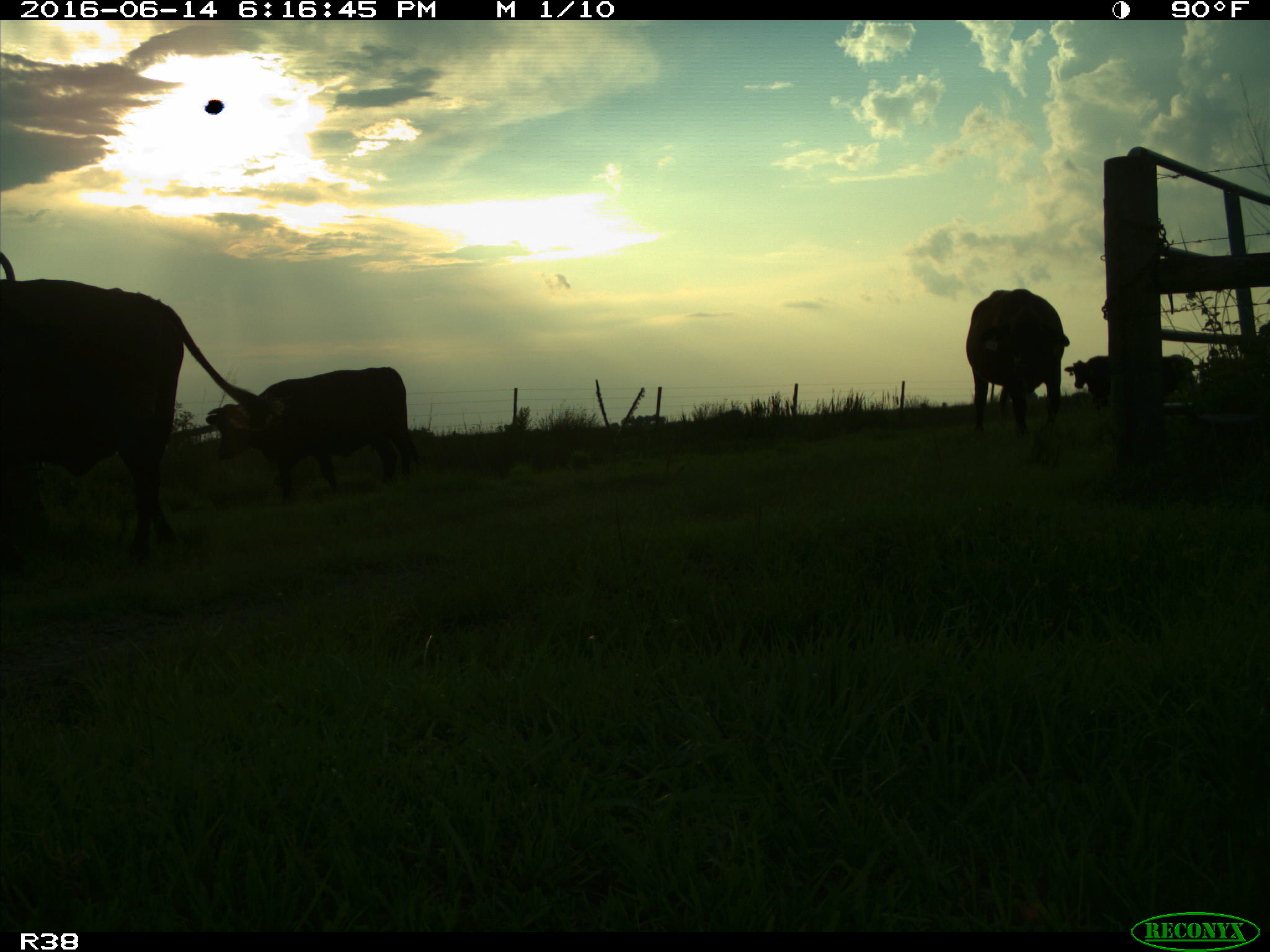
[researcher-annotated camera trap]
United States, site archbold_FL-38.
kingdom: Animalia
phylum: Chordata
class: Mammalia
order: Artiodactyla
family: Bovidae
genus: Bos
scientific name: Bos taurus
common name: domestic cow